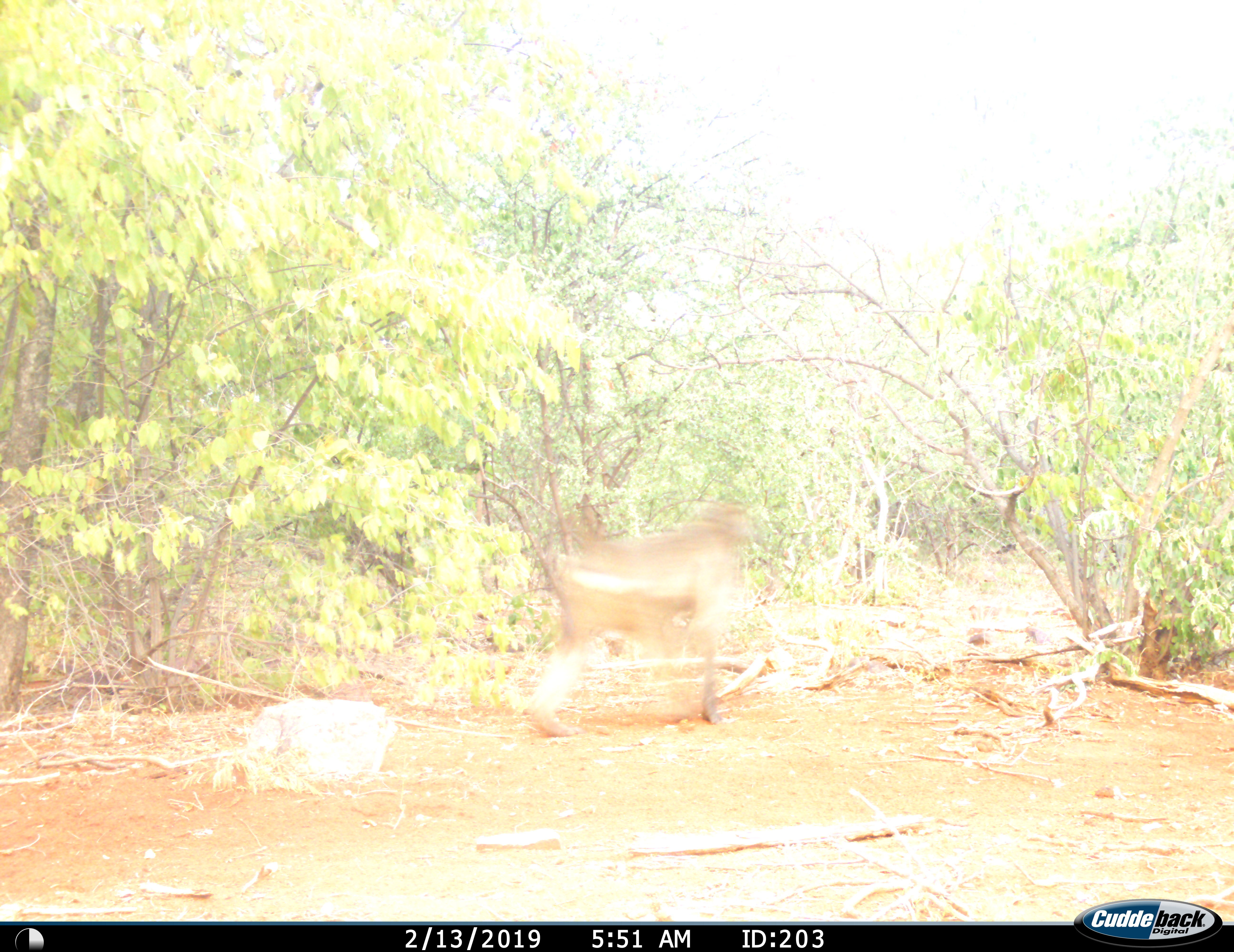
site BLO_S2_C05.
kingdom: Animalia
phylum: Chordata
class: Mammalia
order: Primates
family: Cercopithecidae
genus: Papio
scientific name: Papio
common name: baboon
Baboon (Papio), count 1. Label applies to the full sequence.